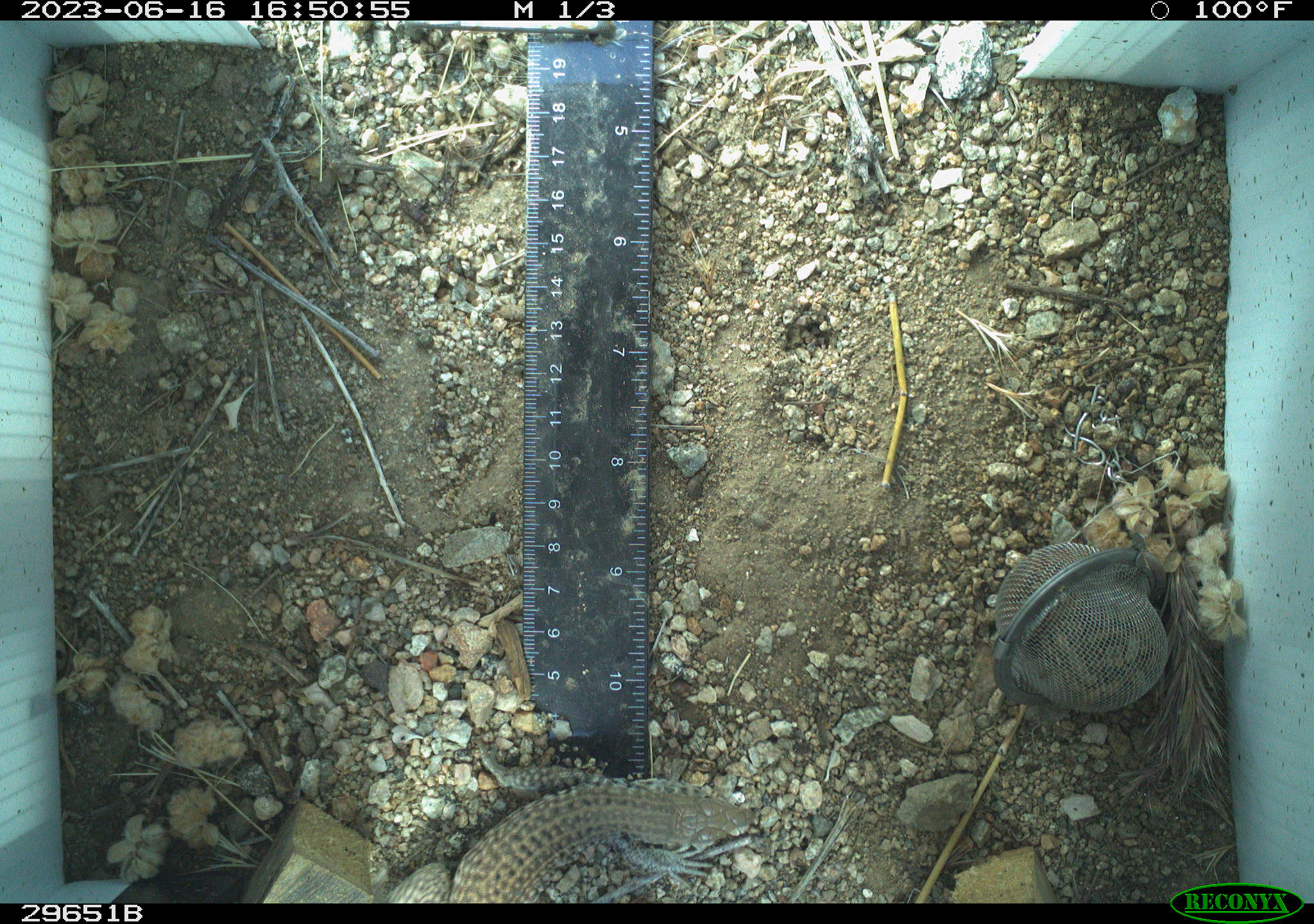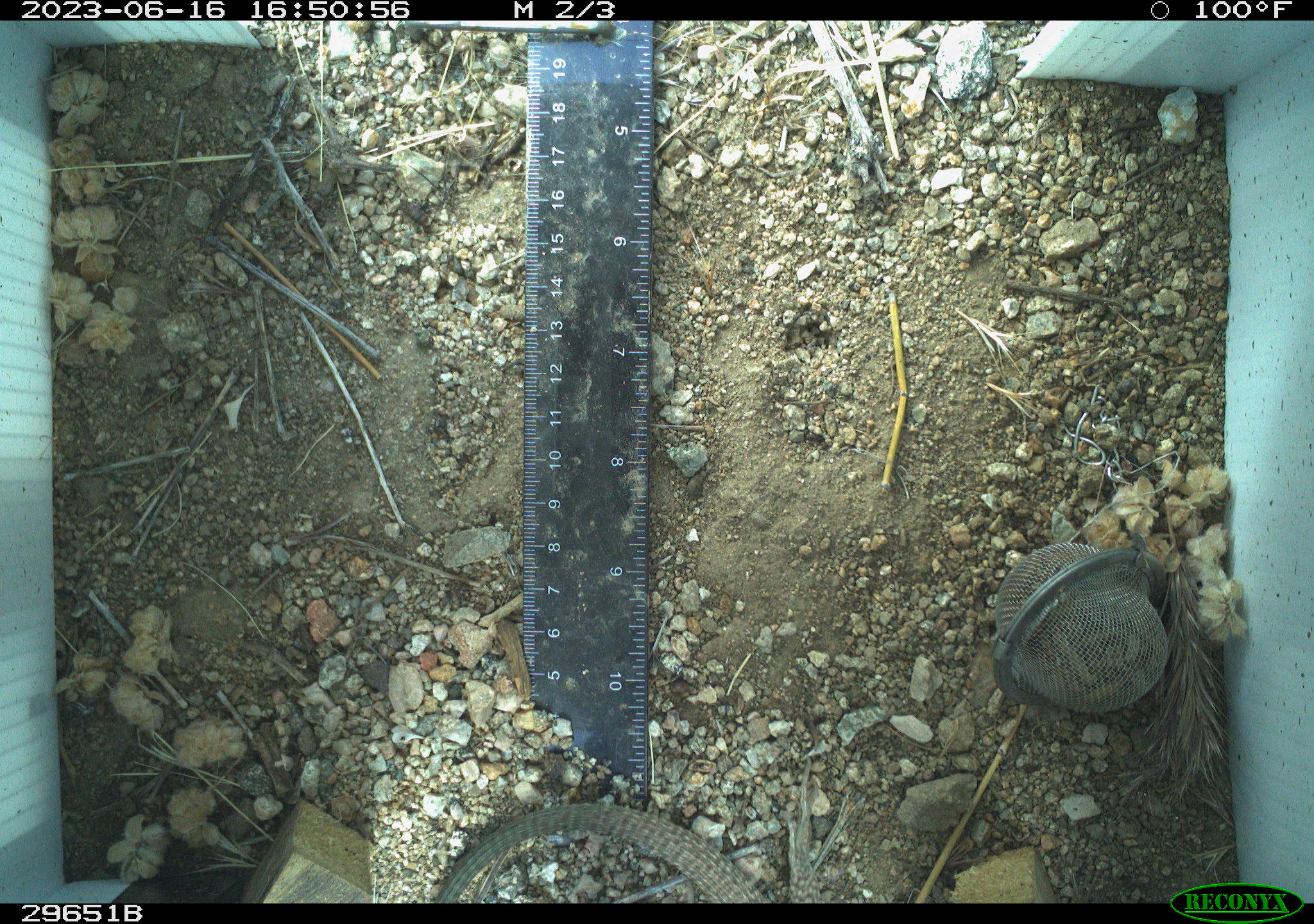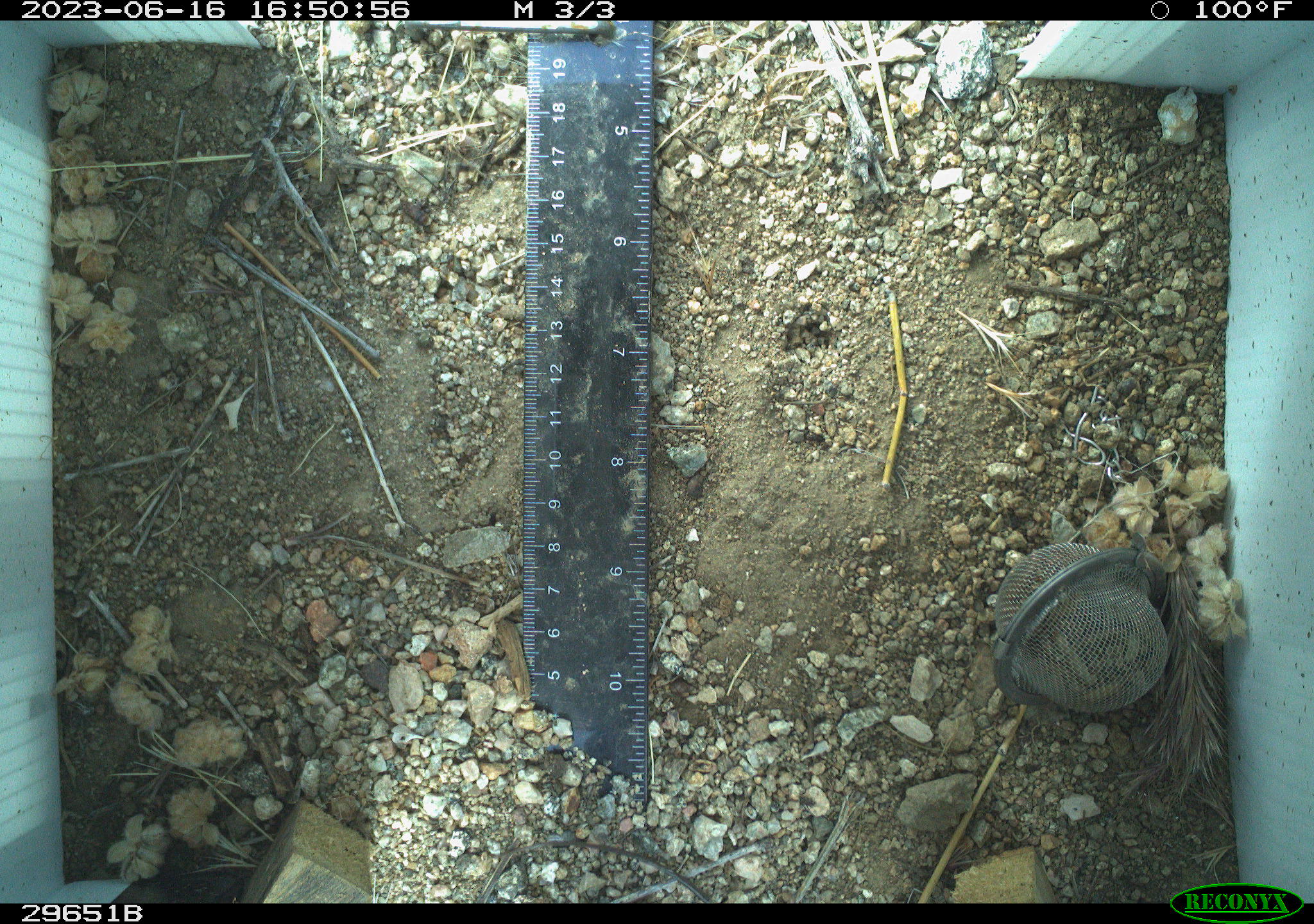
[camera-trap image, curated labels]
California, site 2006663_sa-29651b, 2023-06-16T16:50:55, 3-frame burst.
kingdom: Animalia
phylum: Chordata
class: Reptilia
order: Squamata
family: Teiidae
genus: Aspidoscelis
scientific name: Aspidoscelis tigris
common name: western whiptail